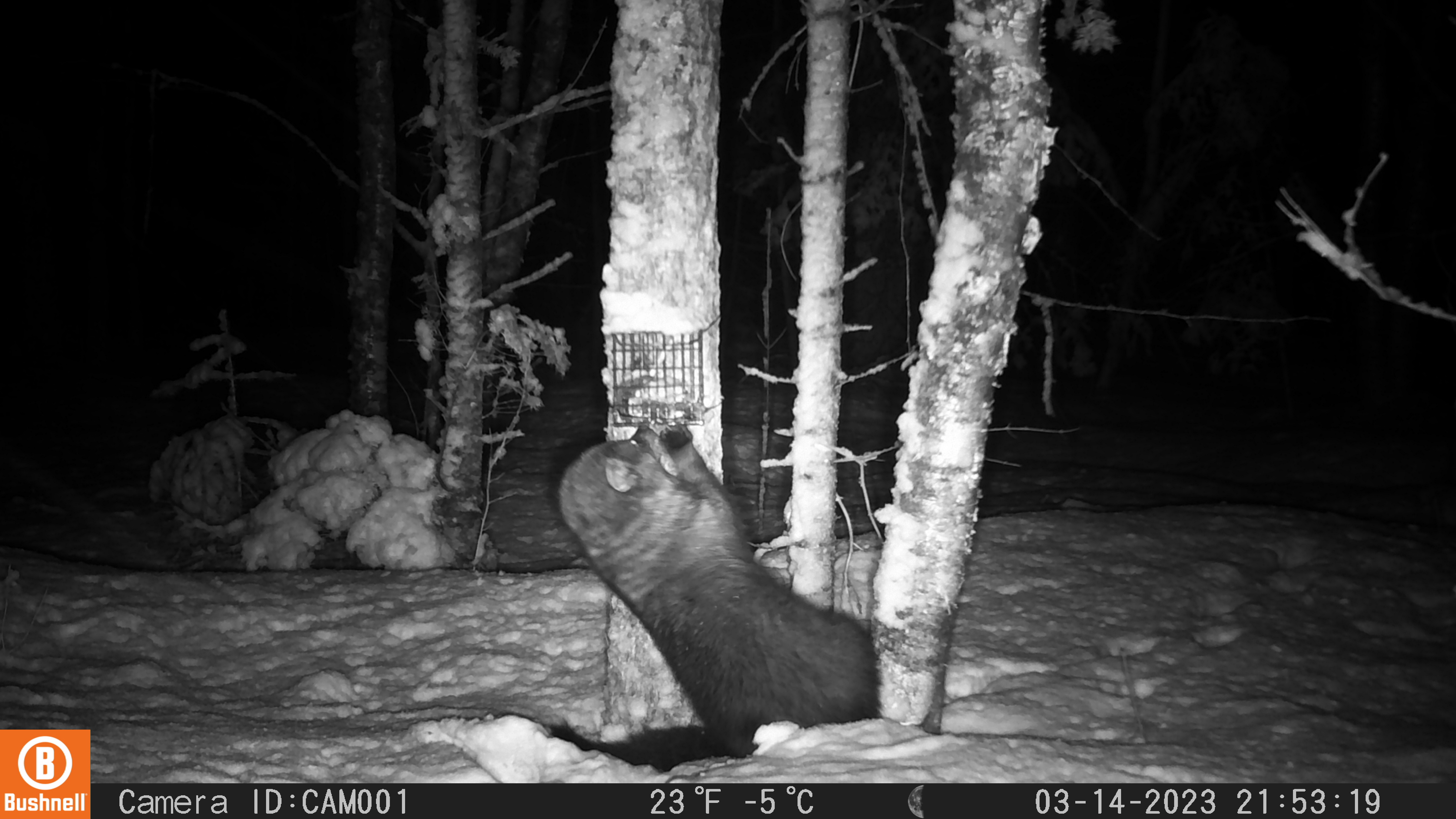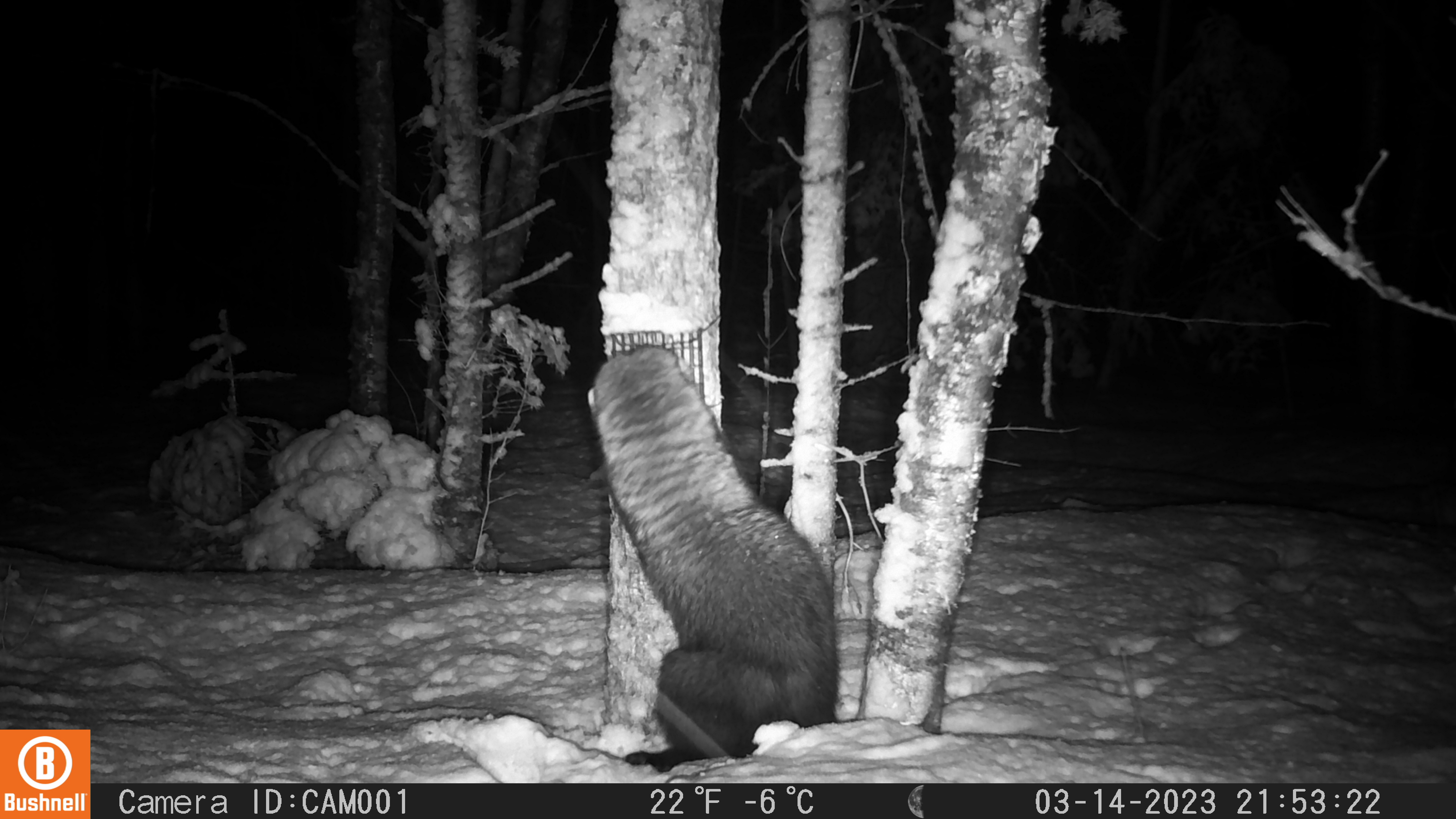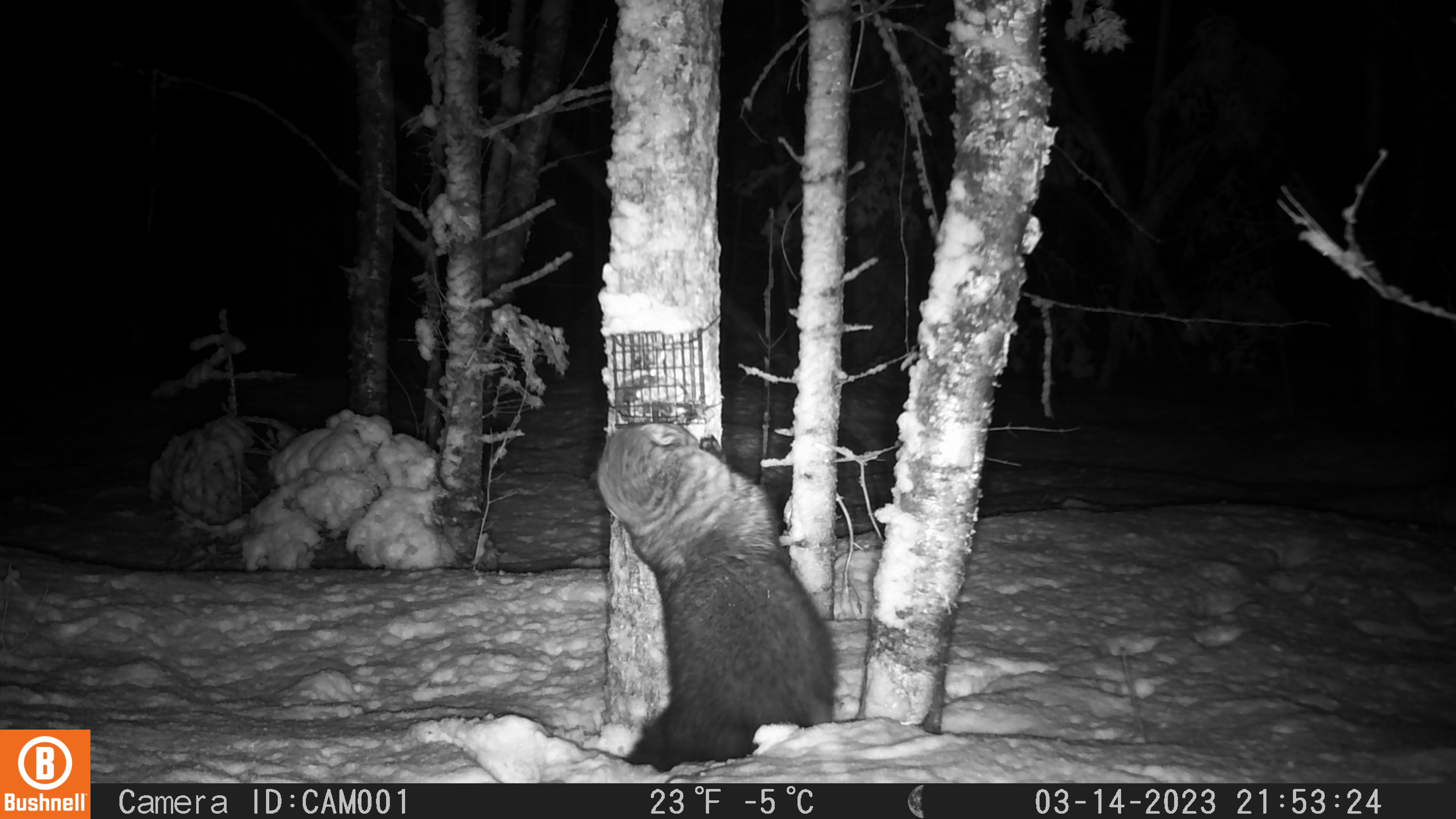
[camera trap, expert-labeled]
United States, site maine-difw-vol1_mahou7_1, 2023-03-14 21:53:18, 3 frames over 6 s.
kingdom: Animalia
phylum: Chordata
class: Mammalia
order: Carnivora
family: Mustelidae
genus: Pekania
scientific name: Pekania pennanti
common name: fisher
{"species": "fisher (Pekania pennanti)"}